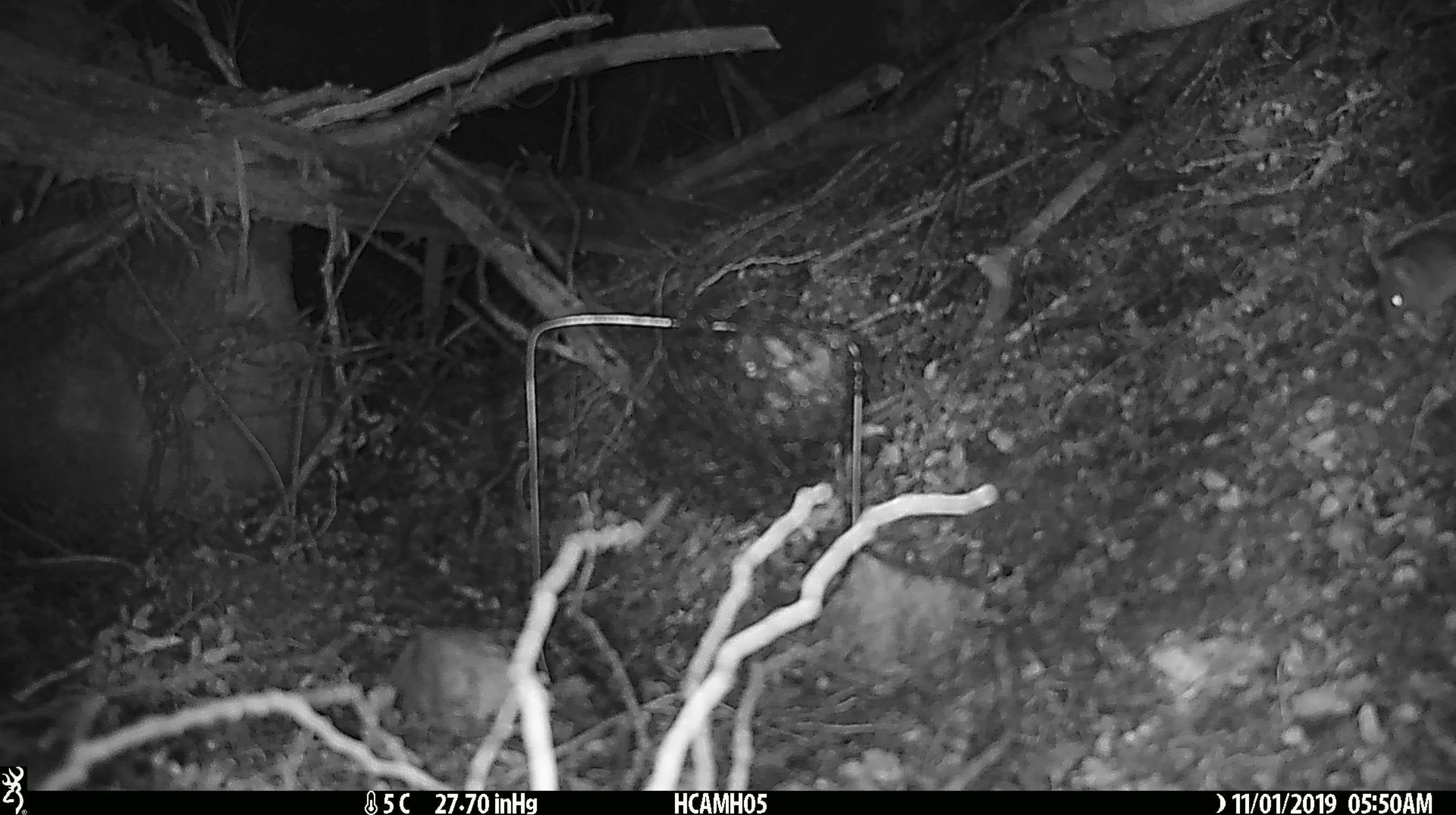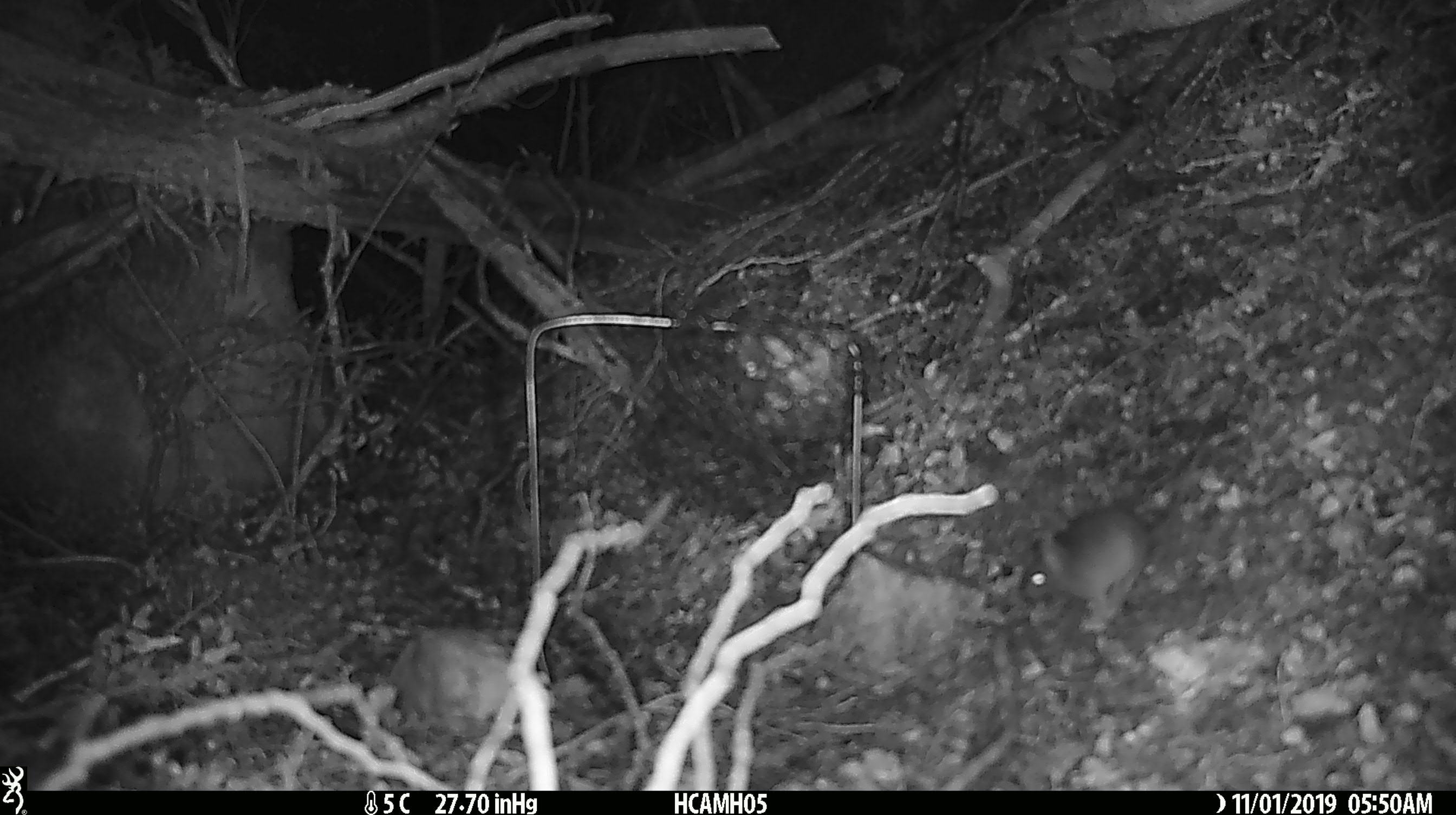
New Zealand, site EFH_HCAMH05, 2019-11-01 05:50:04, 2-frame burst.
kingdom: Animalia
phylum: Chordata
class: Mammalia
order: Rodentia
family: Muridae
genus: Mus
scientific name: Mus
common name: mouse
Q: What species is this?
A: Mouse (Mus).